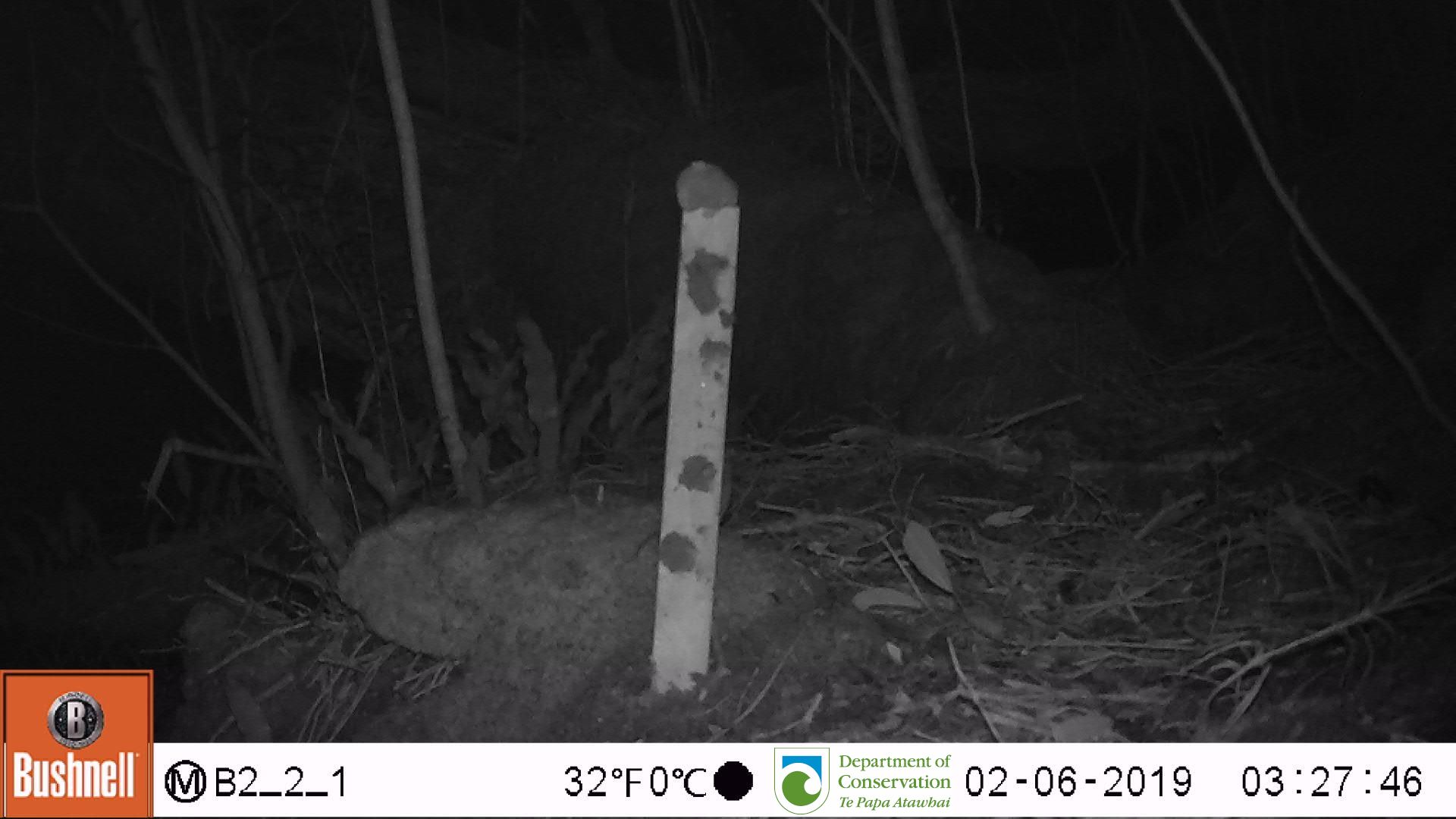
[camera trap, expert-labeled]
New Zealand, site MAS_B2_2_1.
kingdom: Animalia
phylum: Chordata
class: Mammalia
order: Rodentia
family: Muridae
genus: Mus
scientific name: Mus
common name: mouse